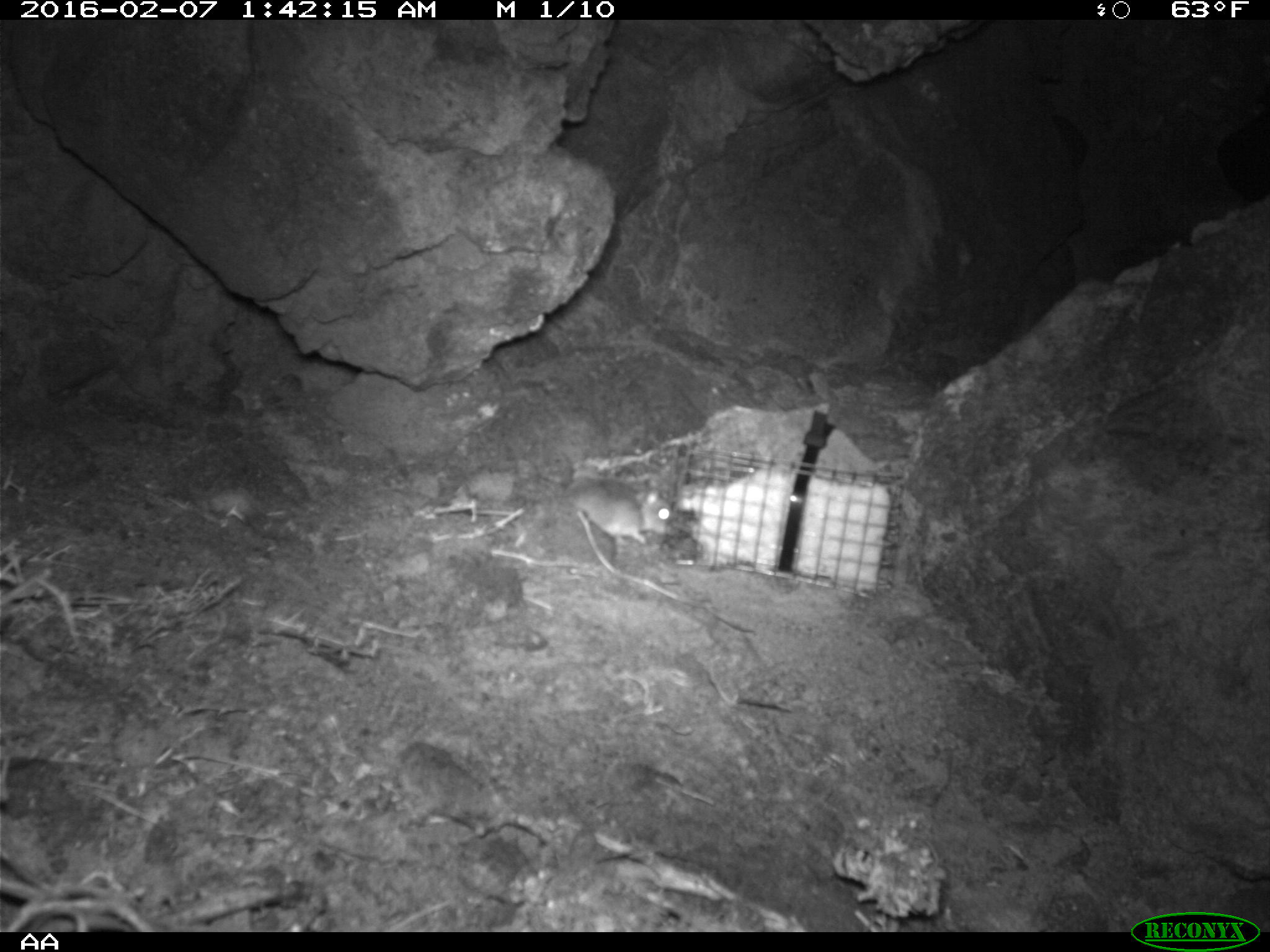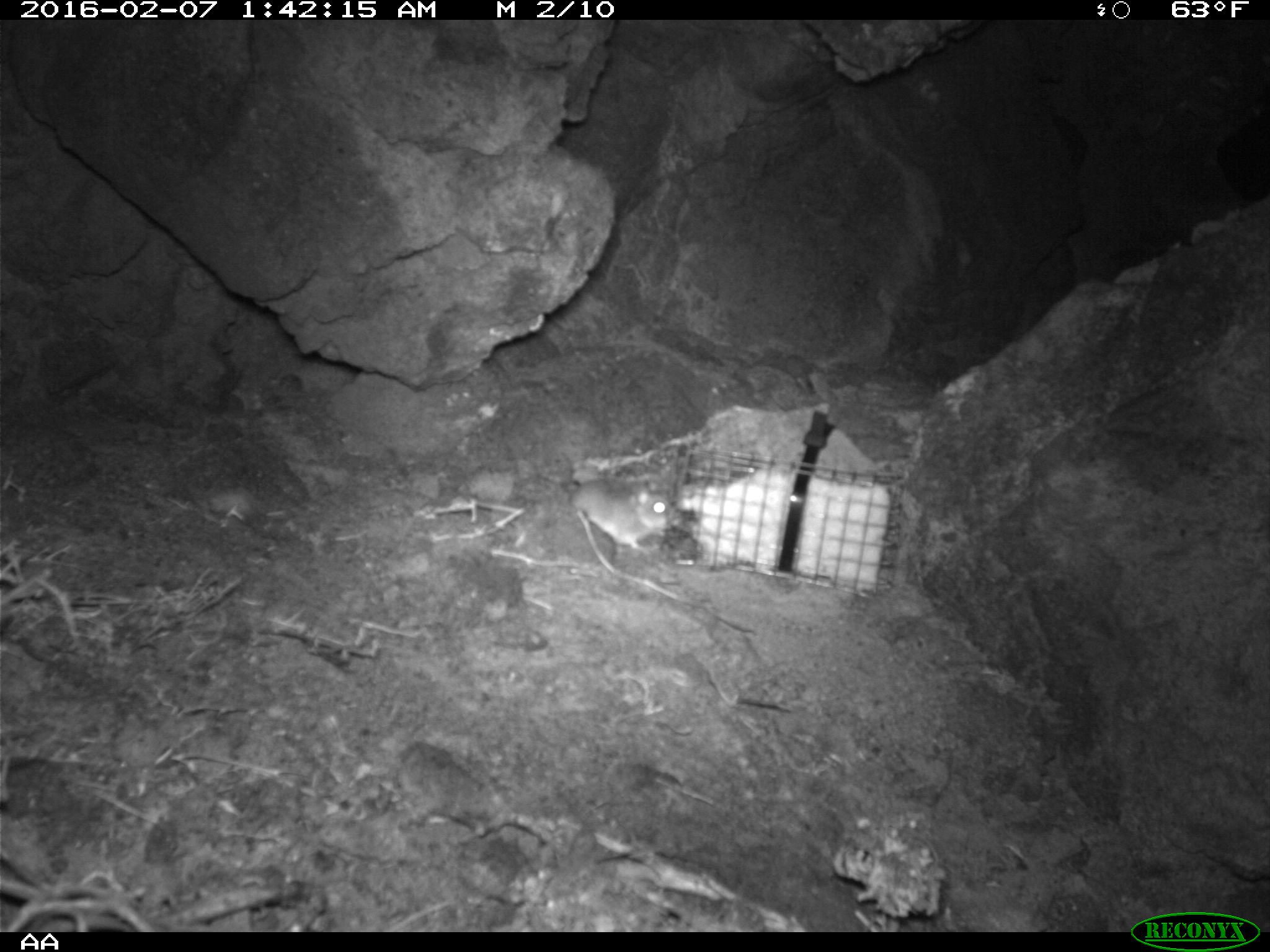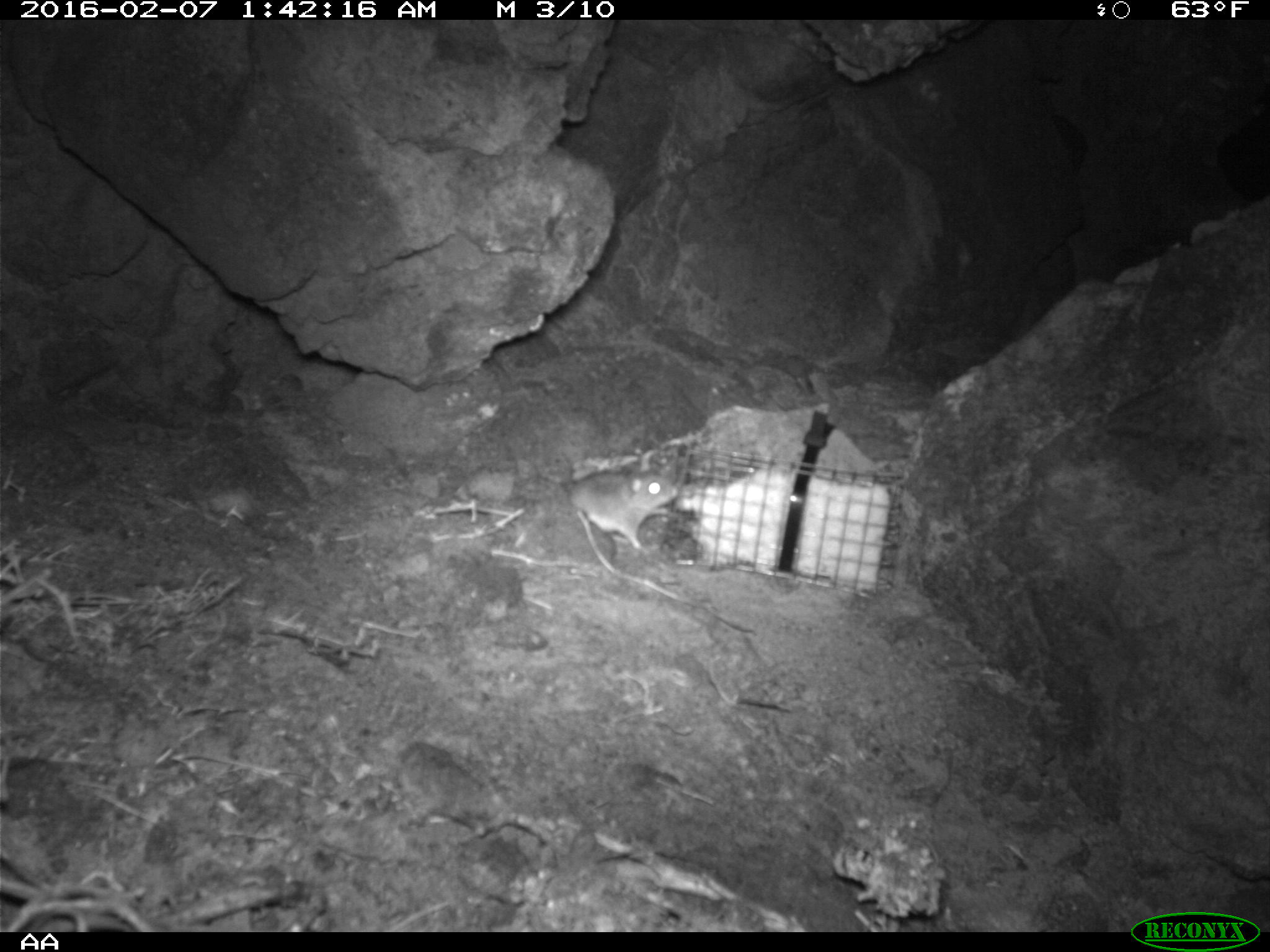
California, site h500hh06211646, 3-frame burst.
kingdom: Animalia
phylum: Chordata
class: Mammalia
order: Rodentia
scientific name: Rodentia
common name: rodent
Rodent (Rodentia).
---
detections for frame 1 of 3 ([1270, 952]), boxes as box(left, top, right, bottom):
rodent: box(568, 472, 672, 550)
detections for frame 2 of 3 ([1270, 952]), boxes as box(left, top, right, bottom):
rodent: box(565, 478, 672, 555)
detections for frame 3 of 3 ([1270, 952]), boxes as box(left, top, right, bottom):
rodent: box(567, 450, 678, 549)